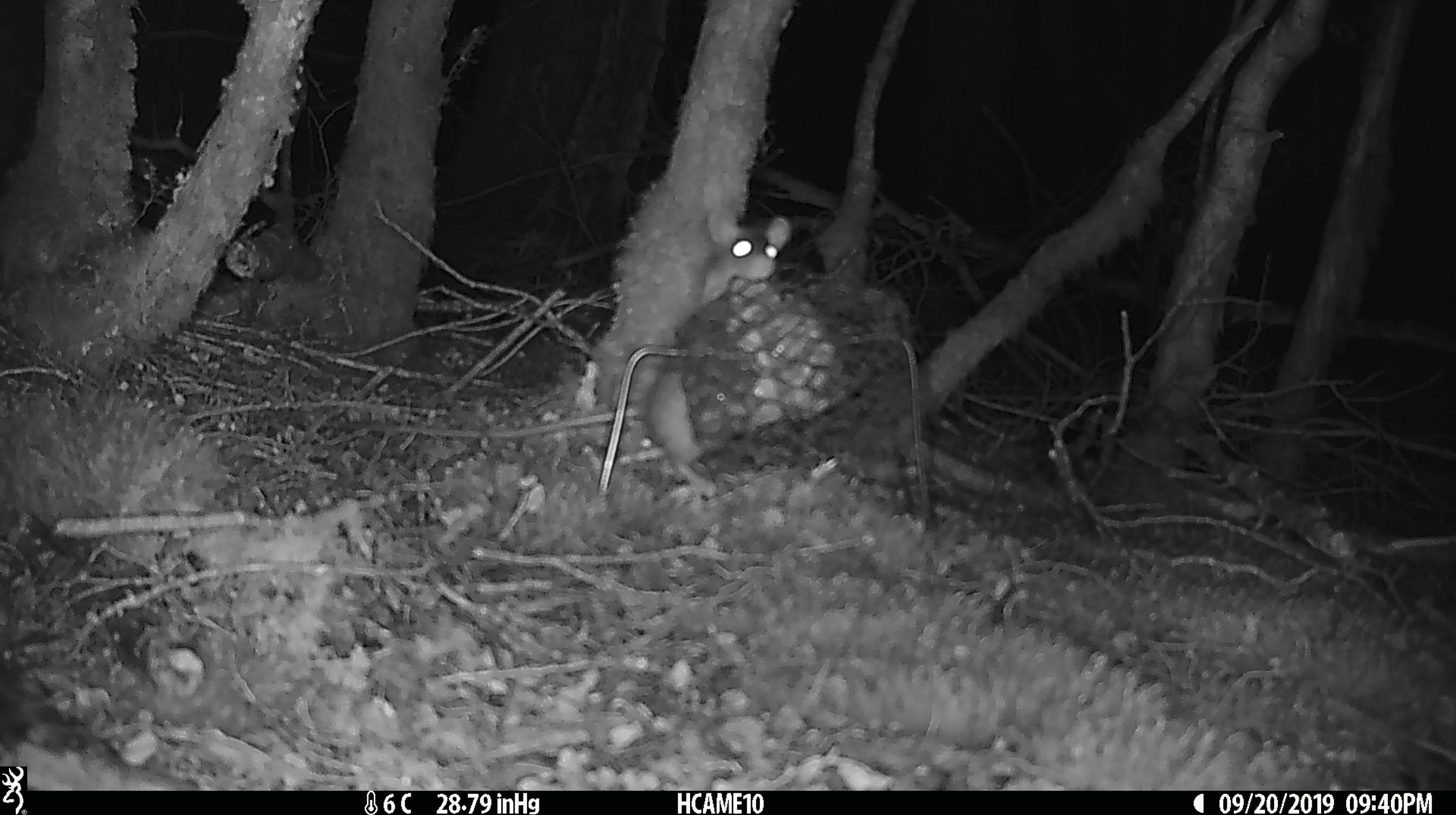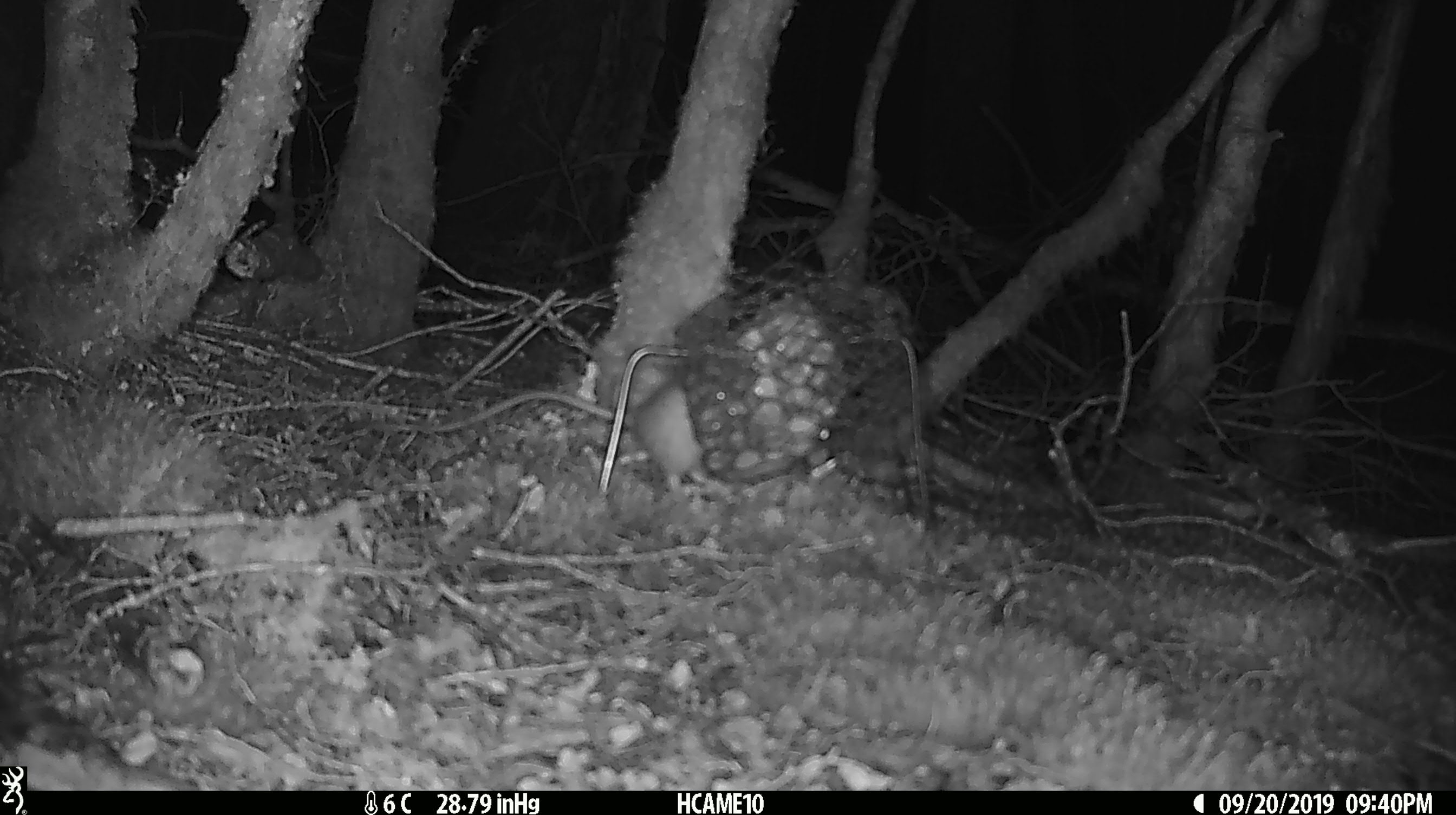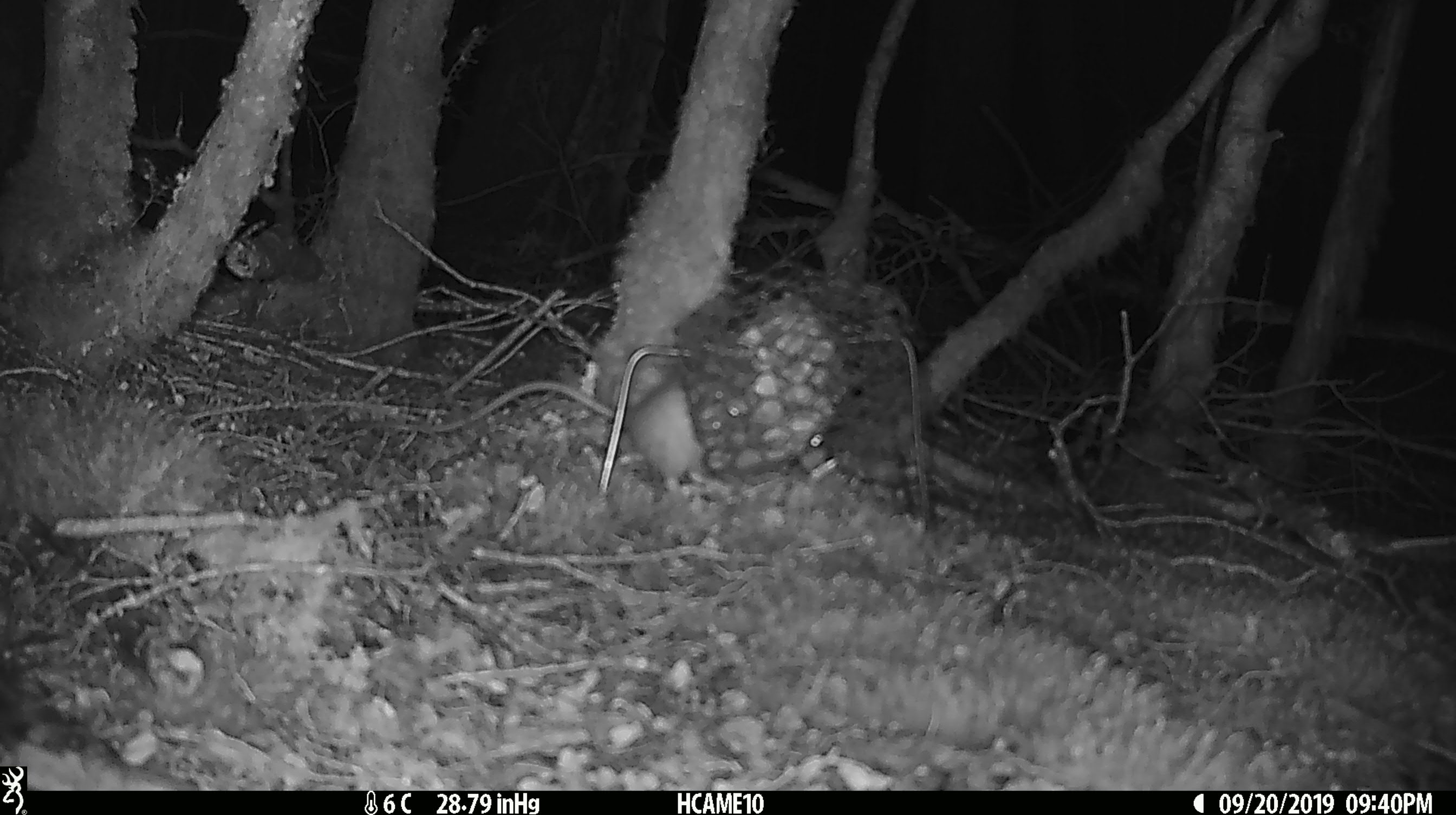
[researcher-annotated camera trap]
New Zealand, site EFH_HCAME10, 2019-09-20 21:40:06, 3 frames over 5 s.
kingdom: Animalia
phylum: Chordata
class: Mammalia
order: Rodentia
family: Muridae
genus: Rattus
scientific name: Rattus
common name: rat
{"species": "rat (Rattus)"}